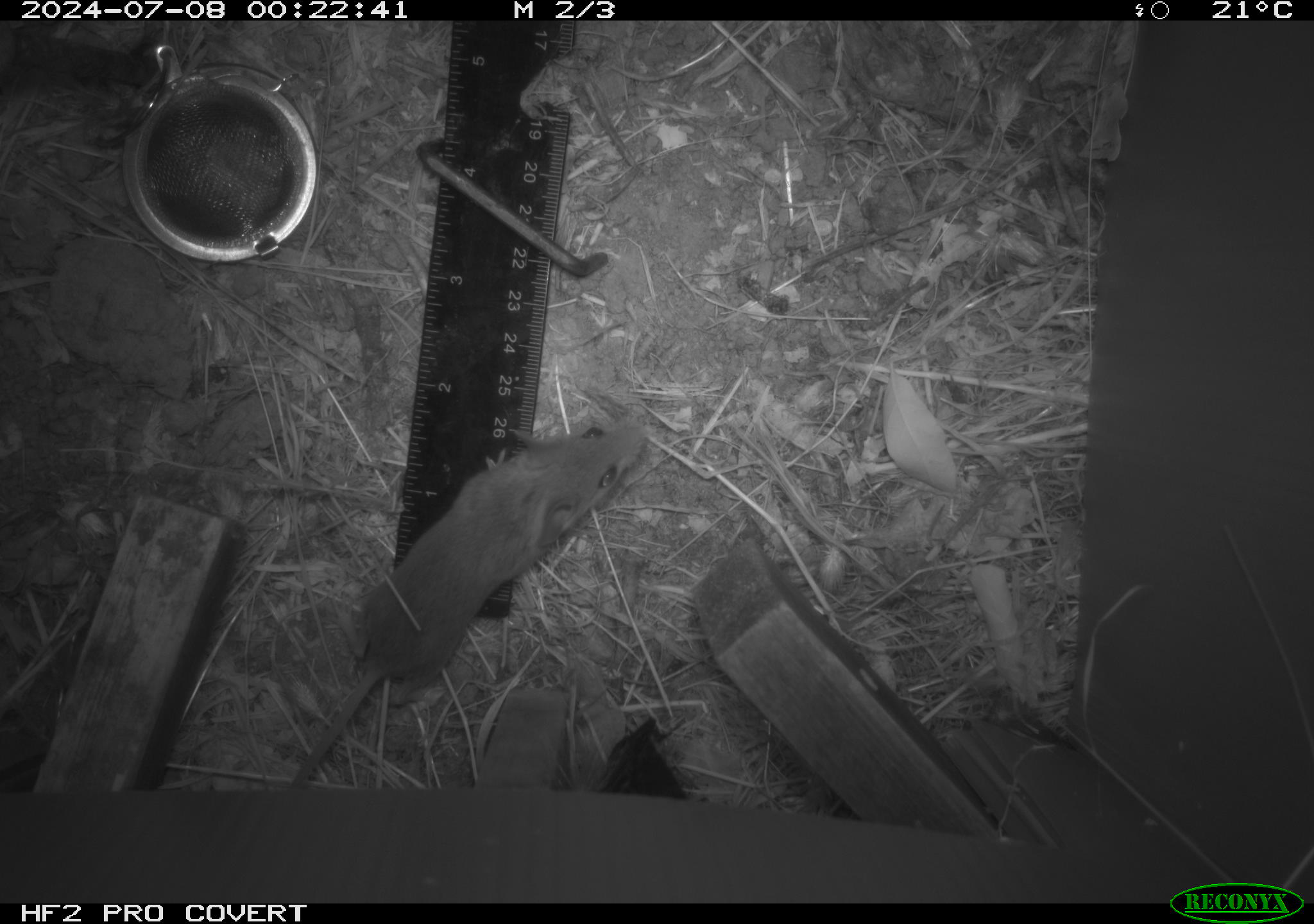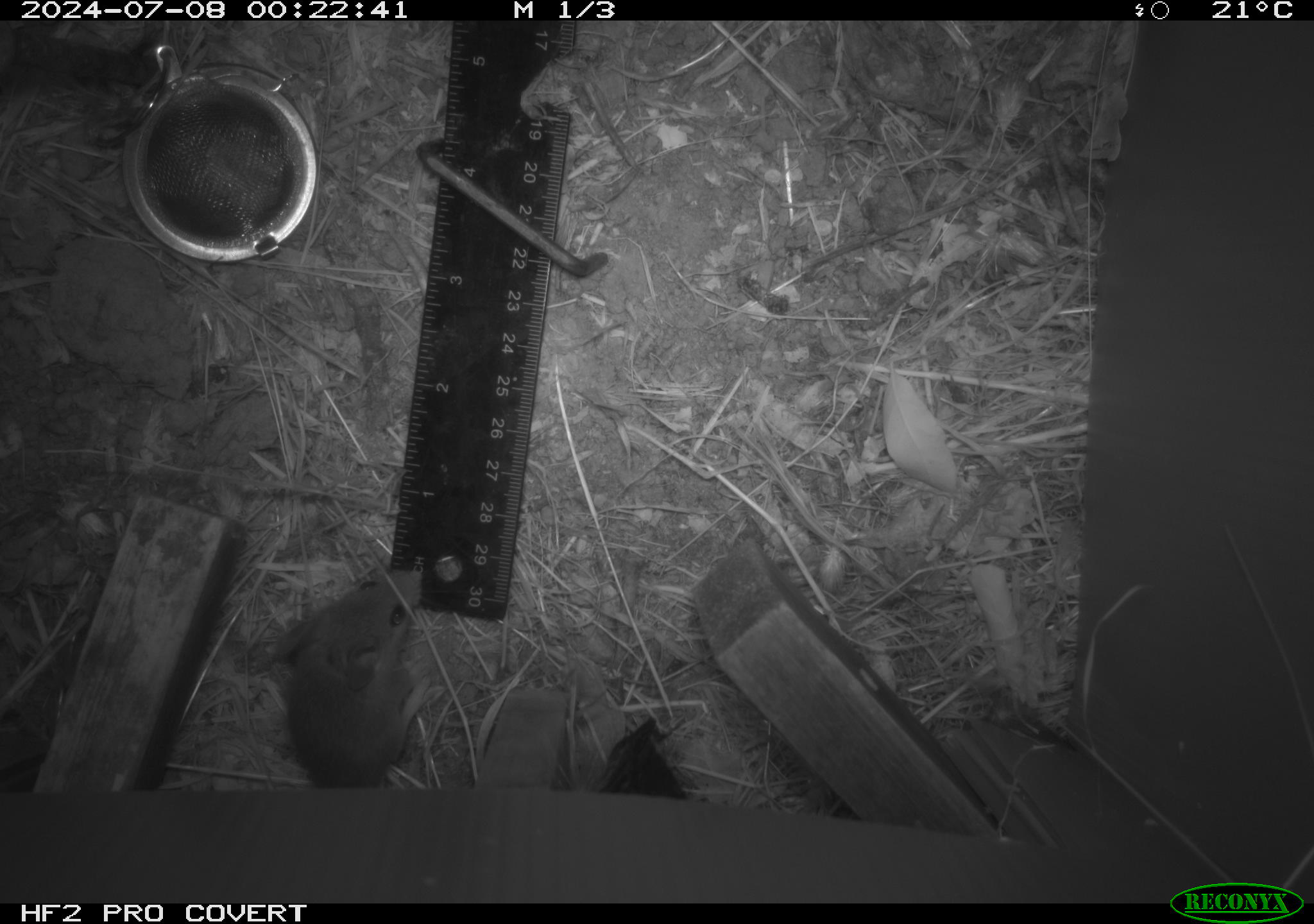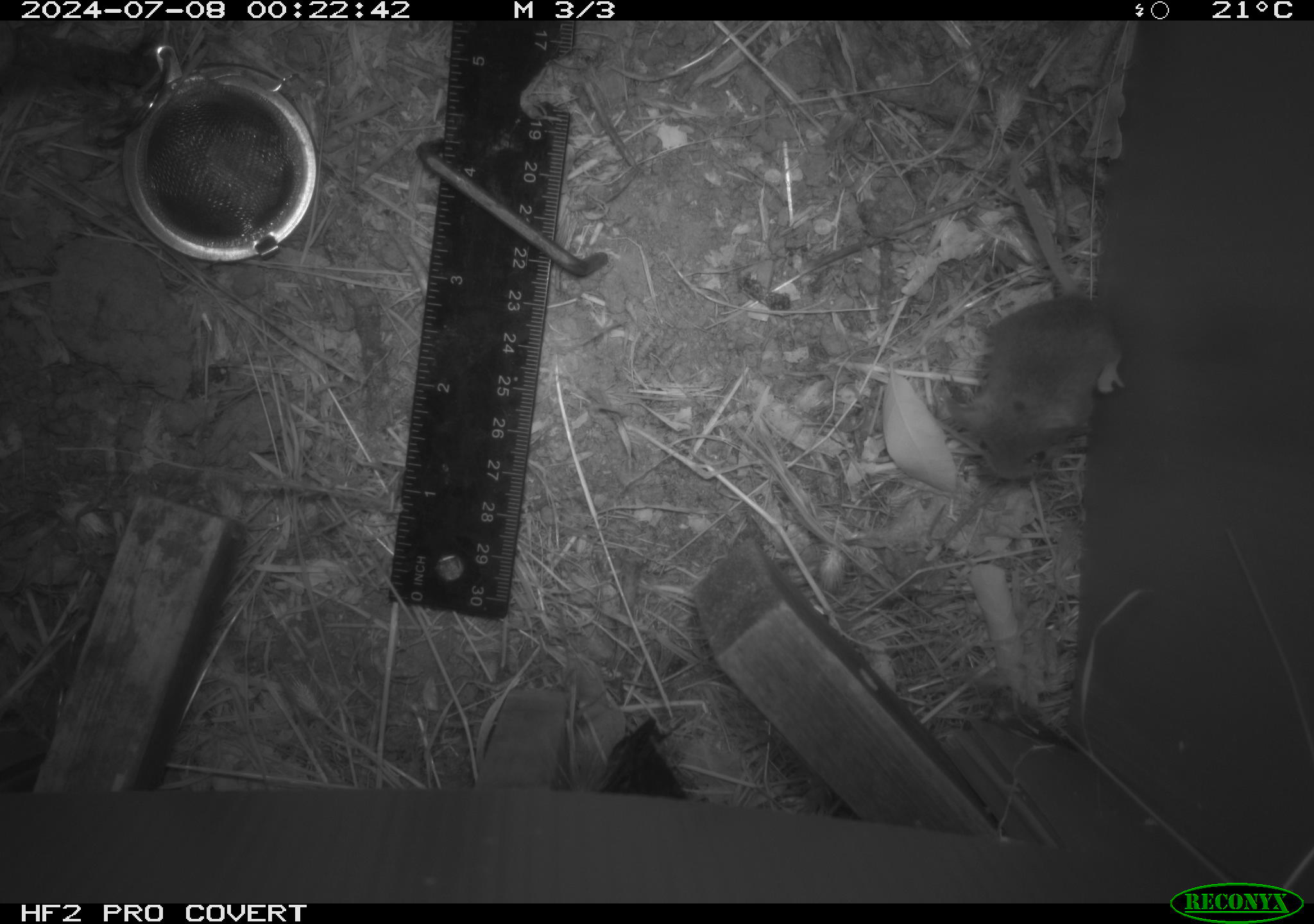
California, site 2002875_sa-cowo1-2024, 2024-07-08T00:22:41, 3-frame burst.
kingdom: Animalia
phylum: Chordata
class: Mammalia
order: Rodentia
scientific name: Rodentia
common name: mouse species